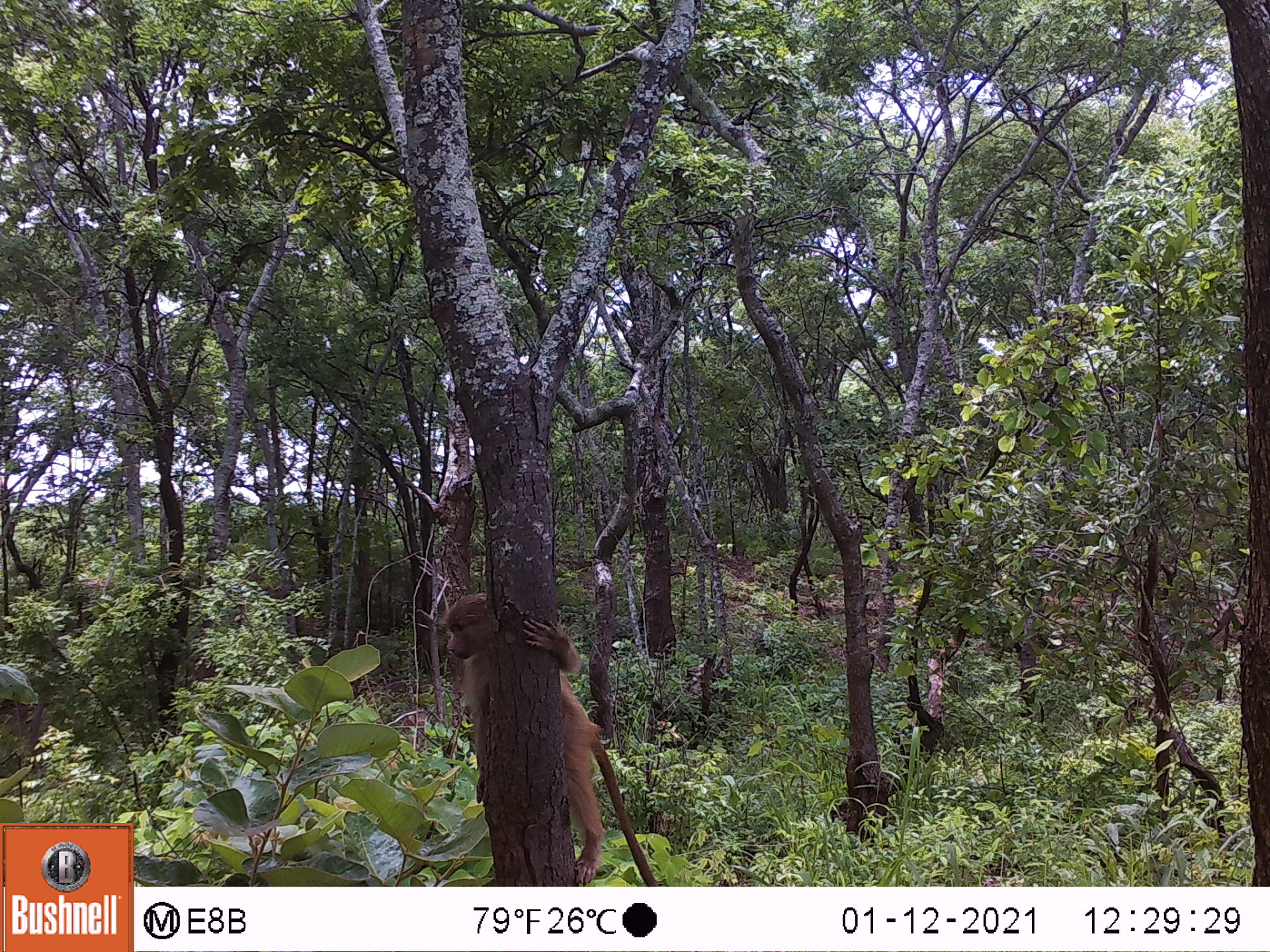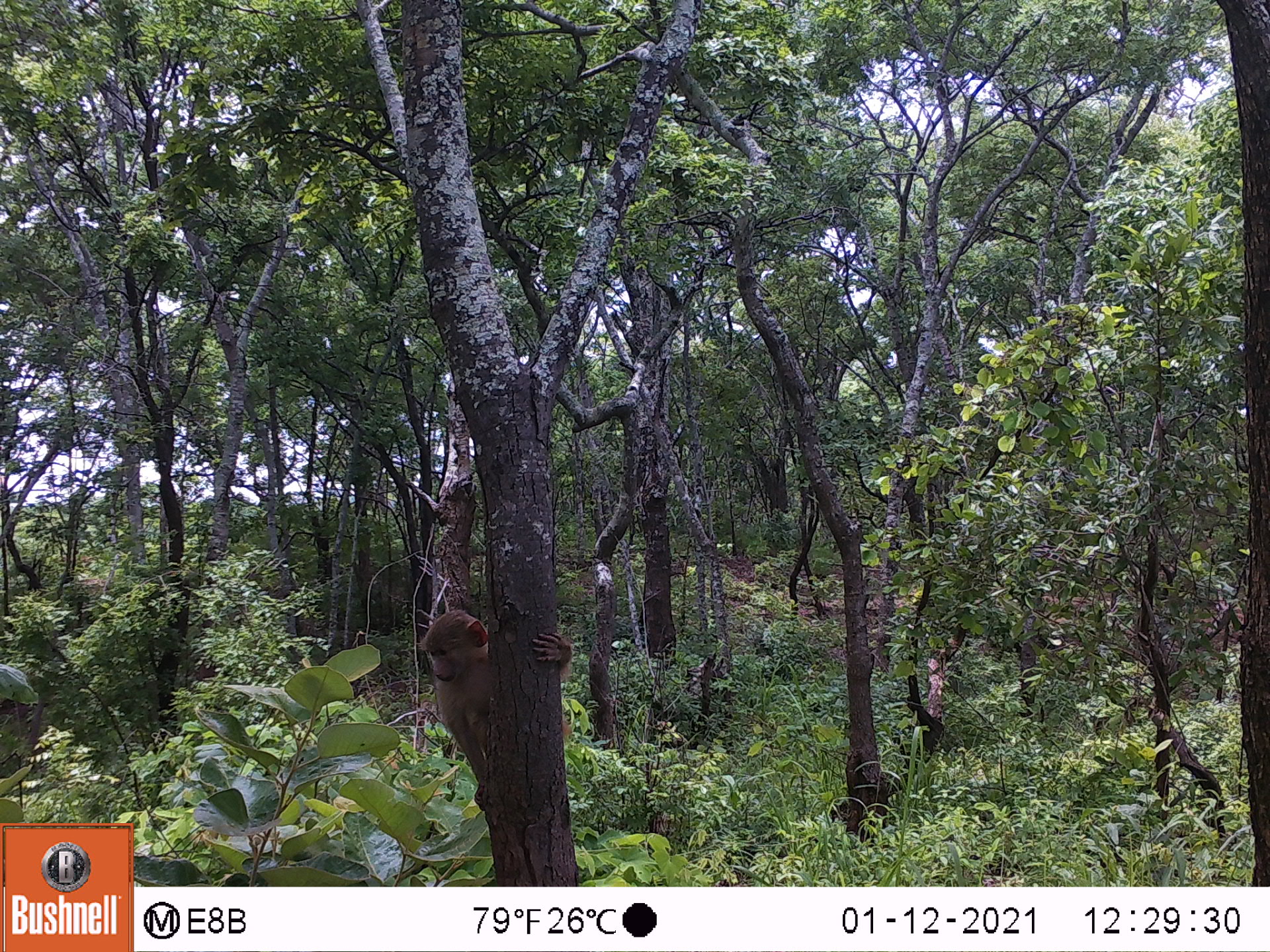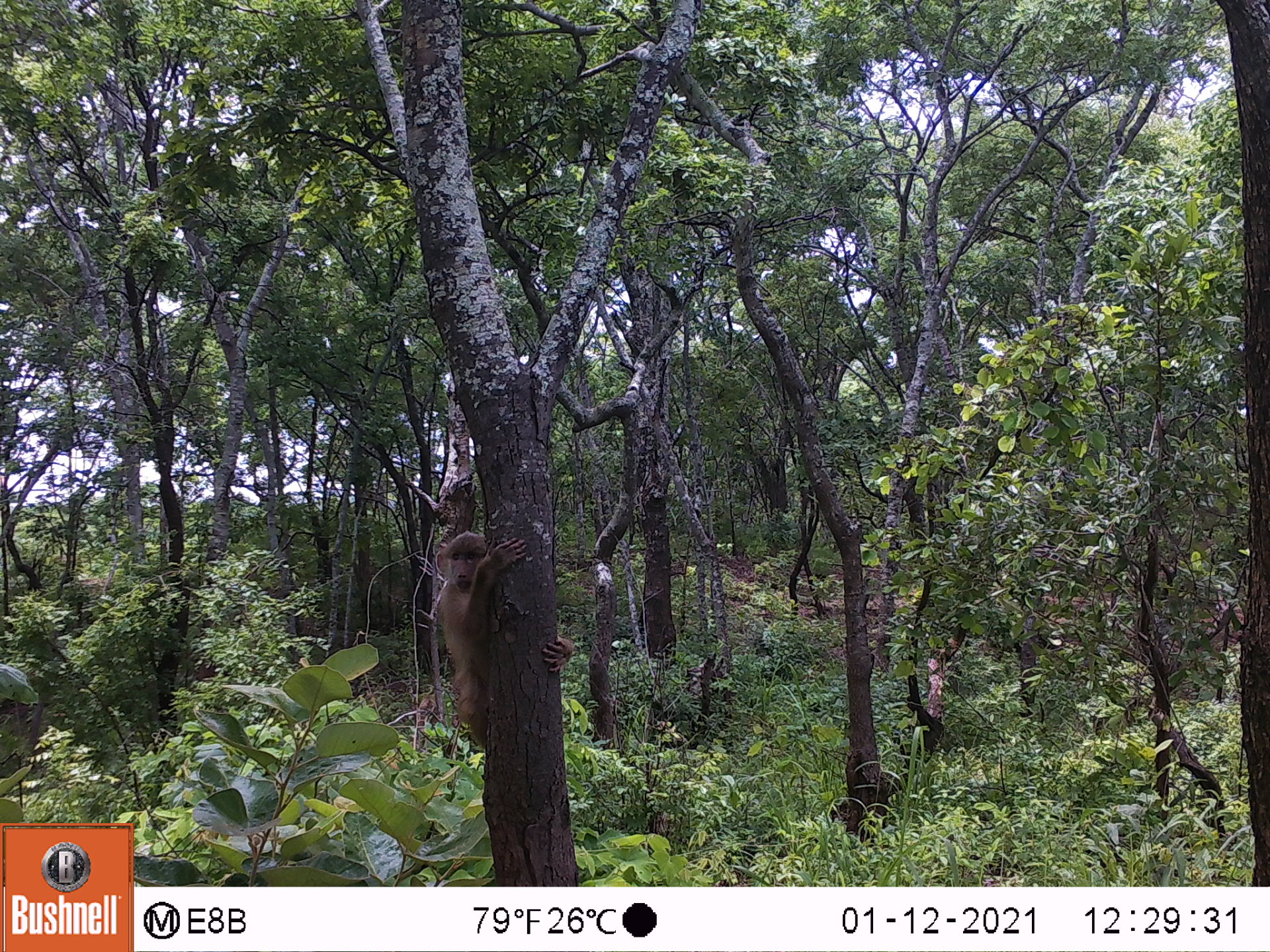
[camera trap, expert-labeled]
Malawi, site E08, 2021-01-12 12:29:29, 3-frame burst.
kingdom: Animalia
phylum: Chordata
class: Mammalia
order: Primates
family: Cercopithecidae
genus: Papio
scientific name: Papio cynocephalus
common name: yellow baboon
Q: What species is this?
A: Yellow baboon (Papio cynocephalus).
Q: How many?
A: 1.